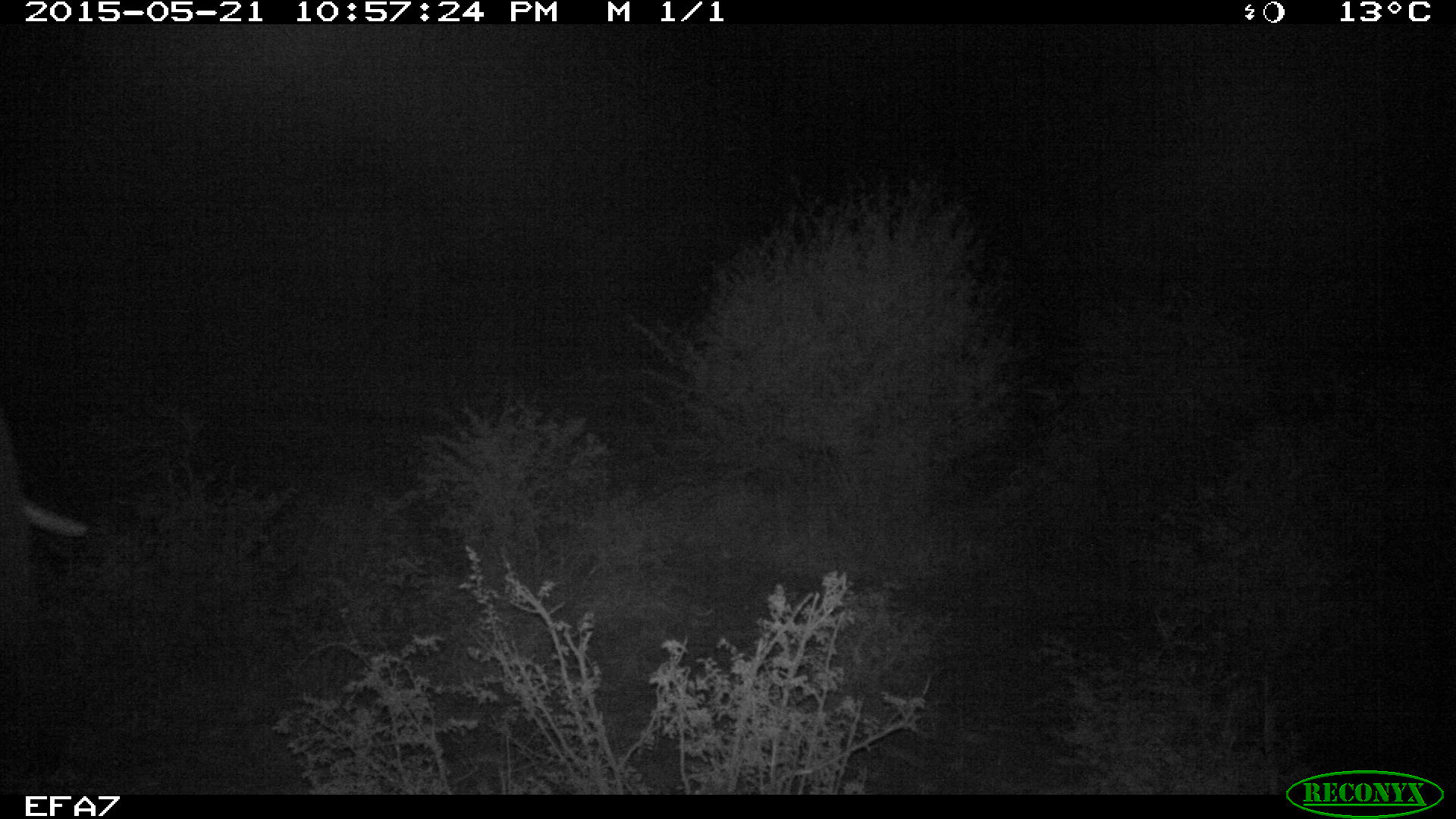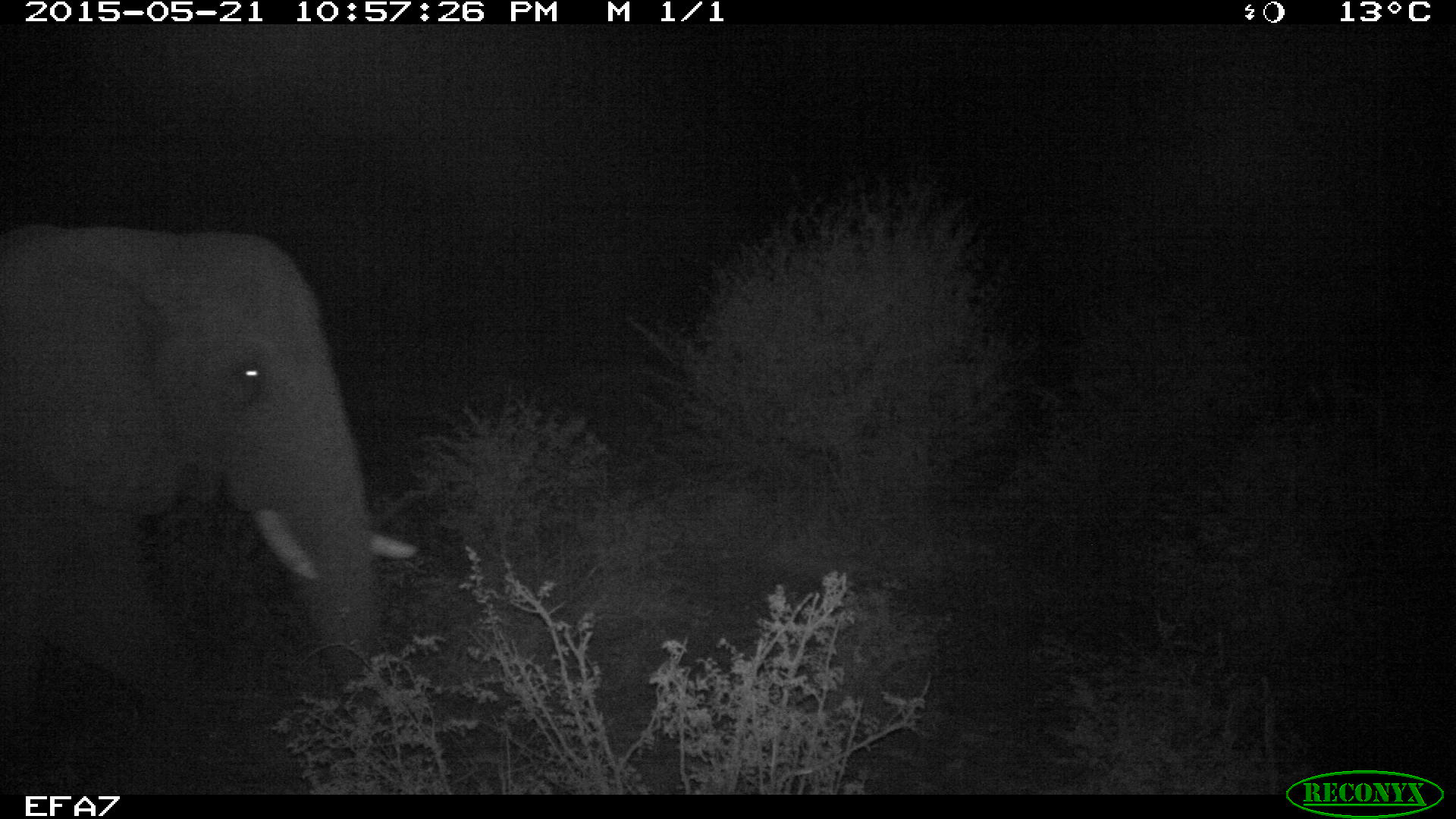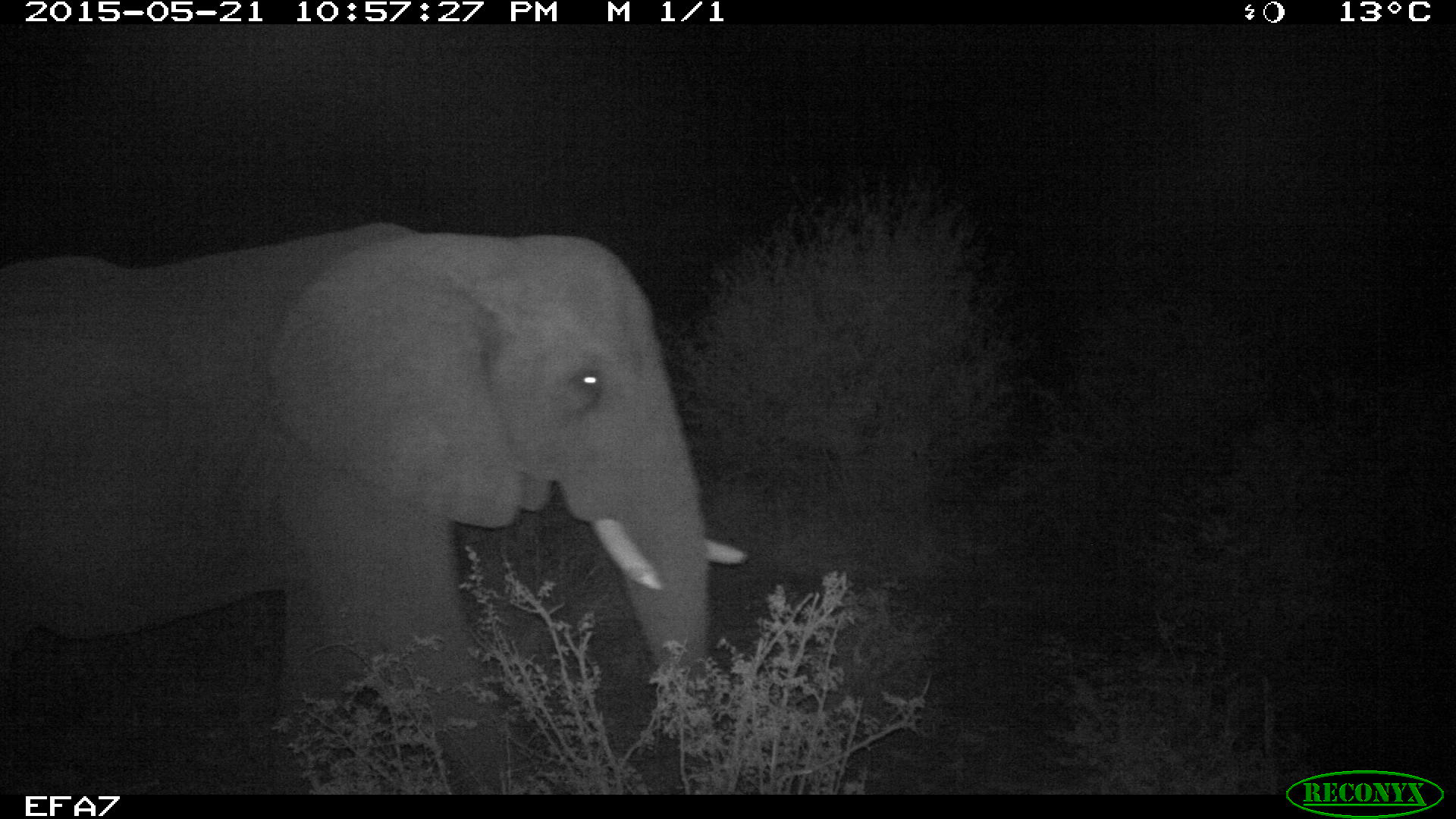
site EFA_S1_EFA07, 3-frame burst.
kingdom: Animalia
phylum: Chordata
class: Mammalia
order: Proboscidea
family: Elephantidae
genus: Loxodonta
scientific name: Loxodonta africana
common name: african bush elephant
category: elephant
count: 1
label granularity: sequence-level